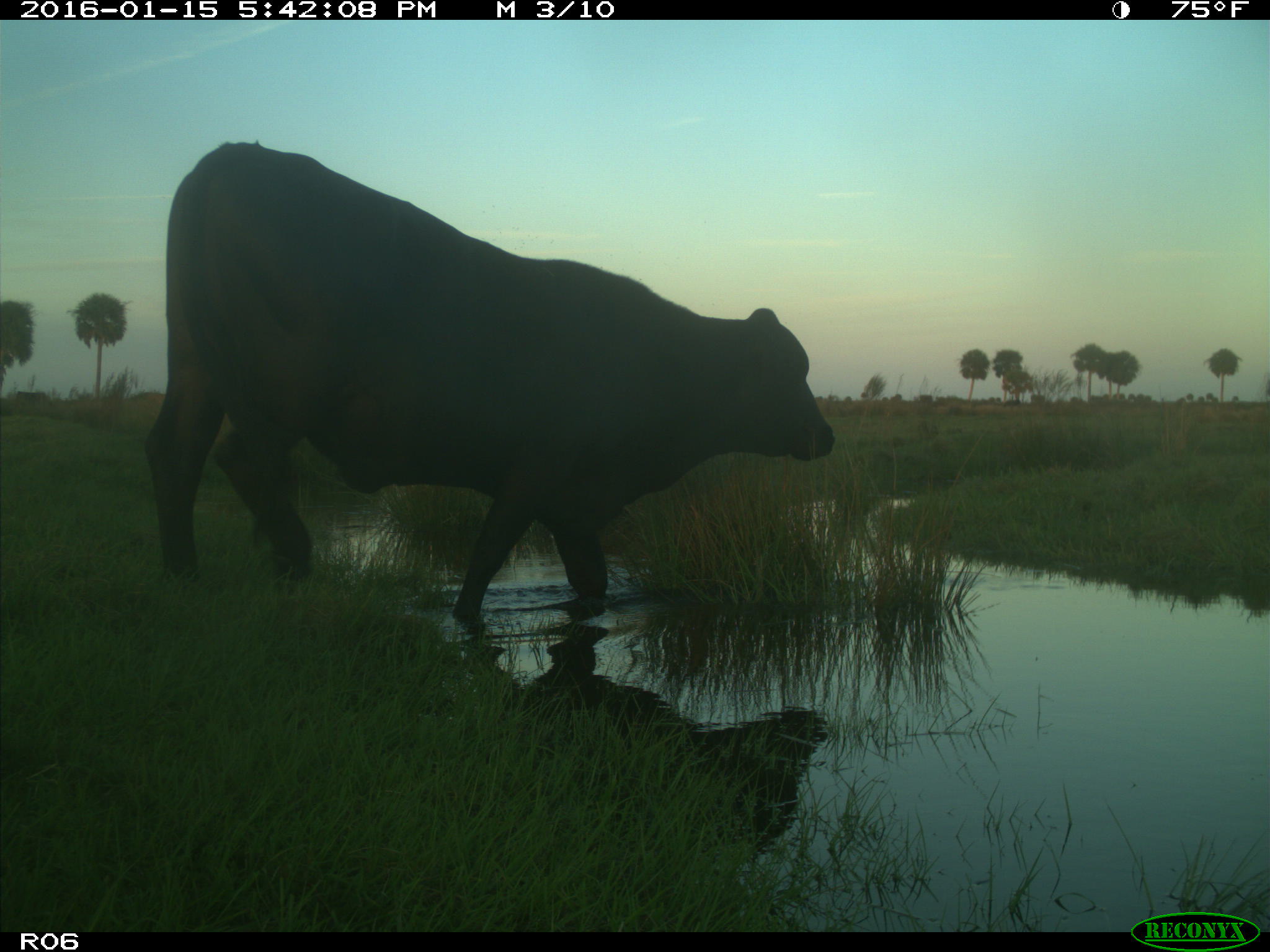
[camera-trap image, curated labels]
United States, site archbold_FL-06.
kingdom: Animalia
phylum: Chordata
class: Mammalia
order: Artiodactyla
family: Bovidae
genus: Bos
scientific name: Bos taurus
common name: domestic cow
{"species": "Bos taurus (domestic cow)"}